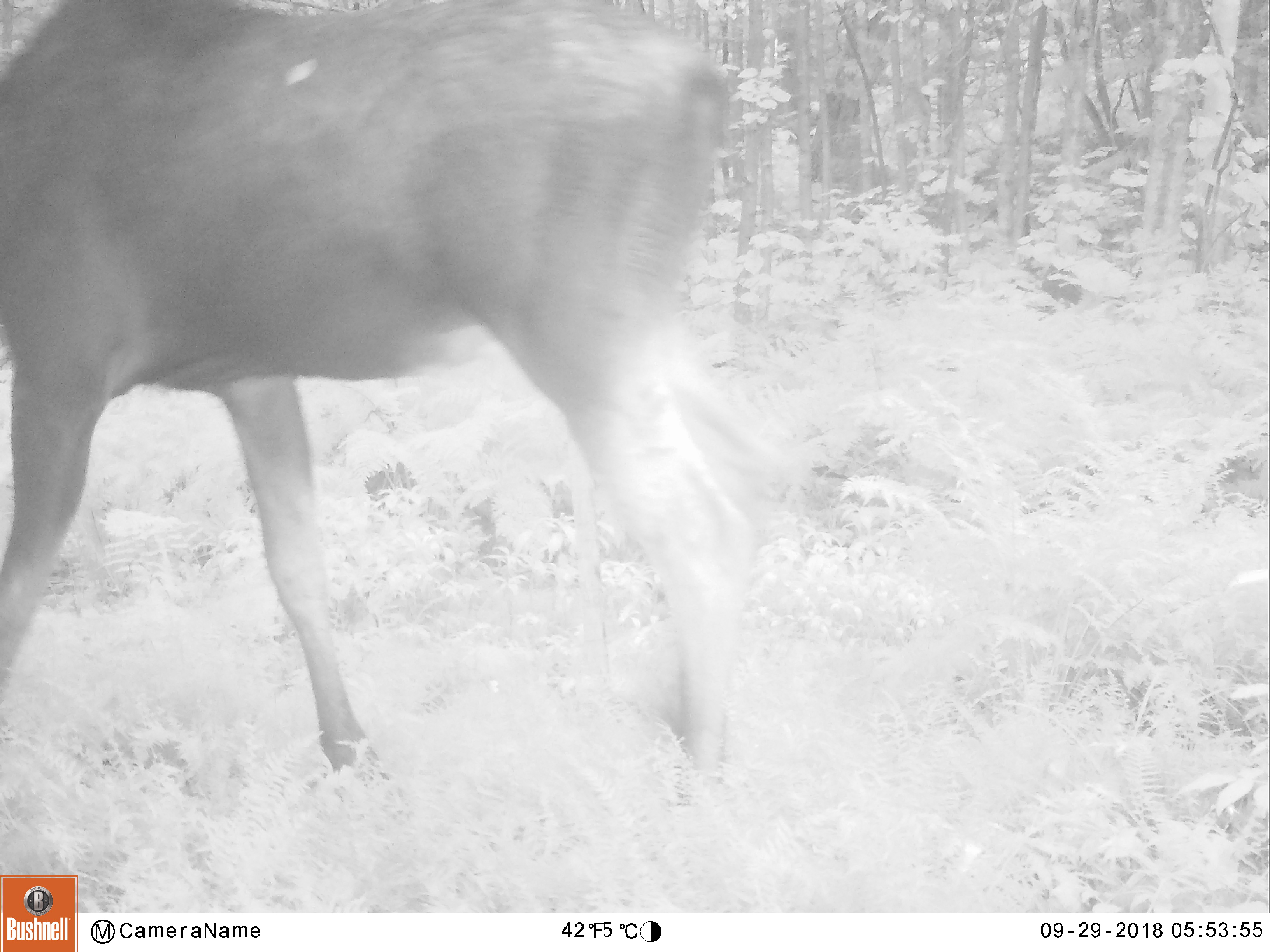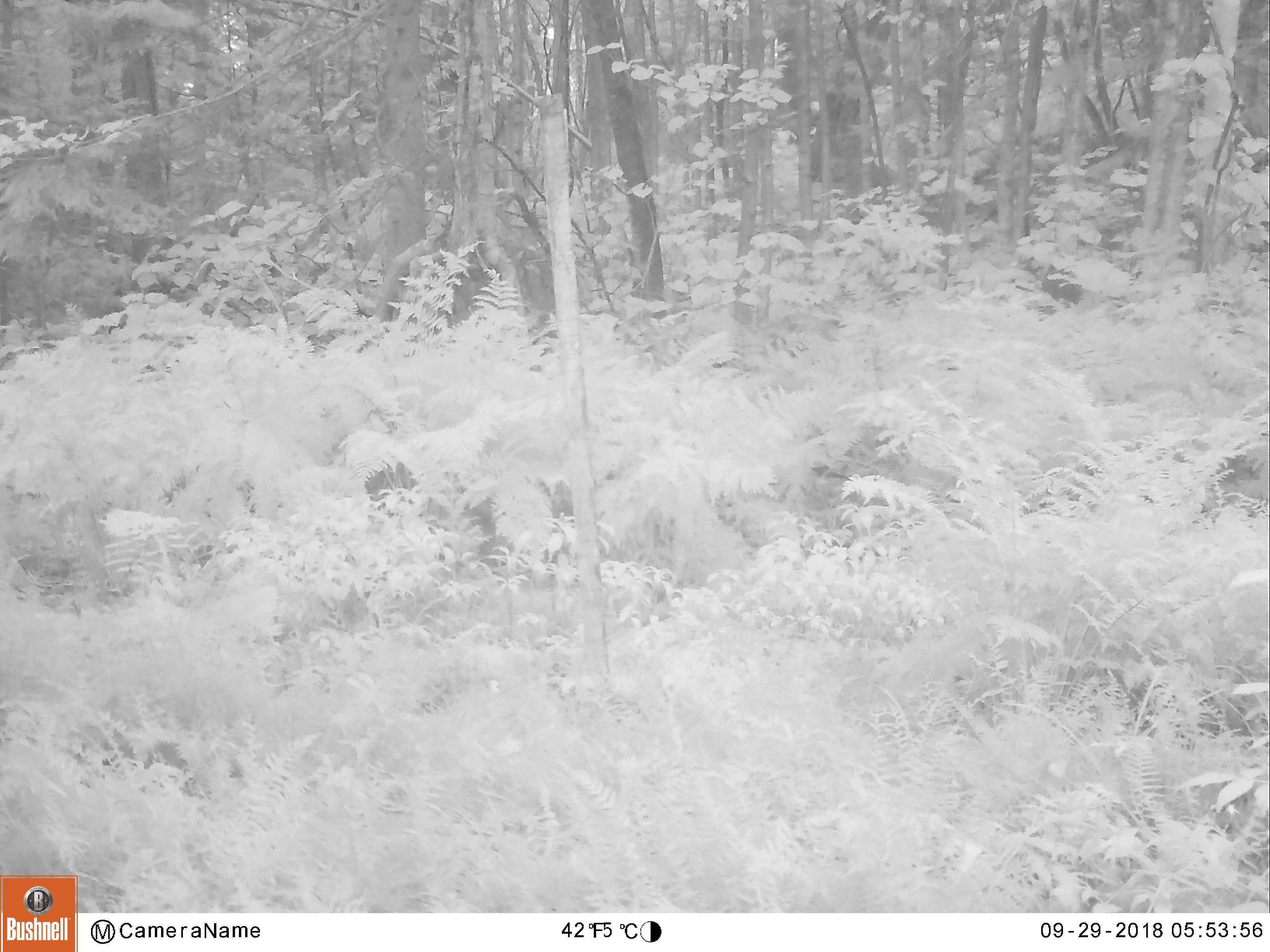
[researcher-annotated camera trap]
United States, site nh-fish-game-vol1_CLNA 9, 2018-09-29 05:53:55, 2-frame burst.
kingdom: Animalia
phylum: Chordata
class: Mammalia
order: Artiodactyla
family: Cervidae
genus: Alces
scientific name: Alces alces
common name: moose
Moose (Alces alces).